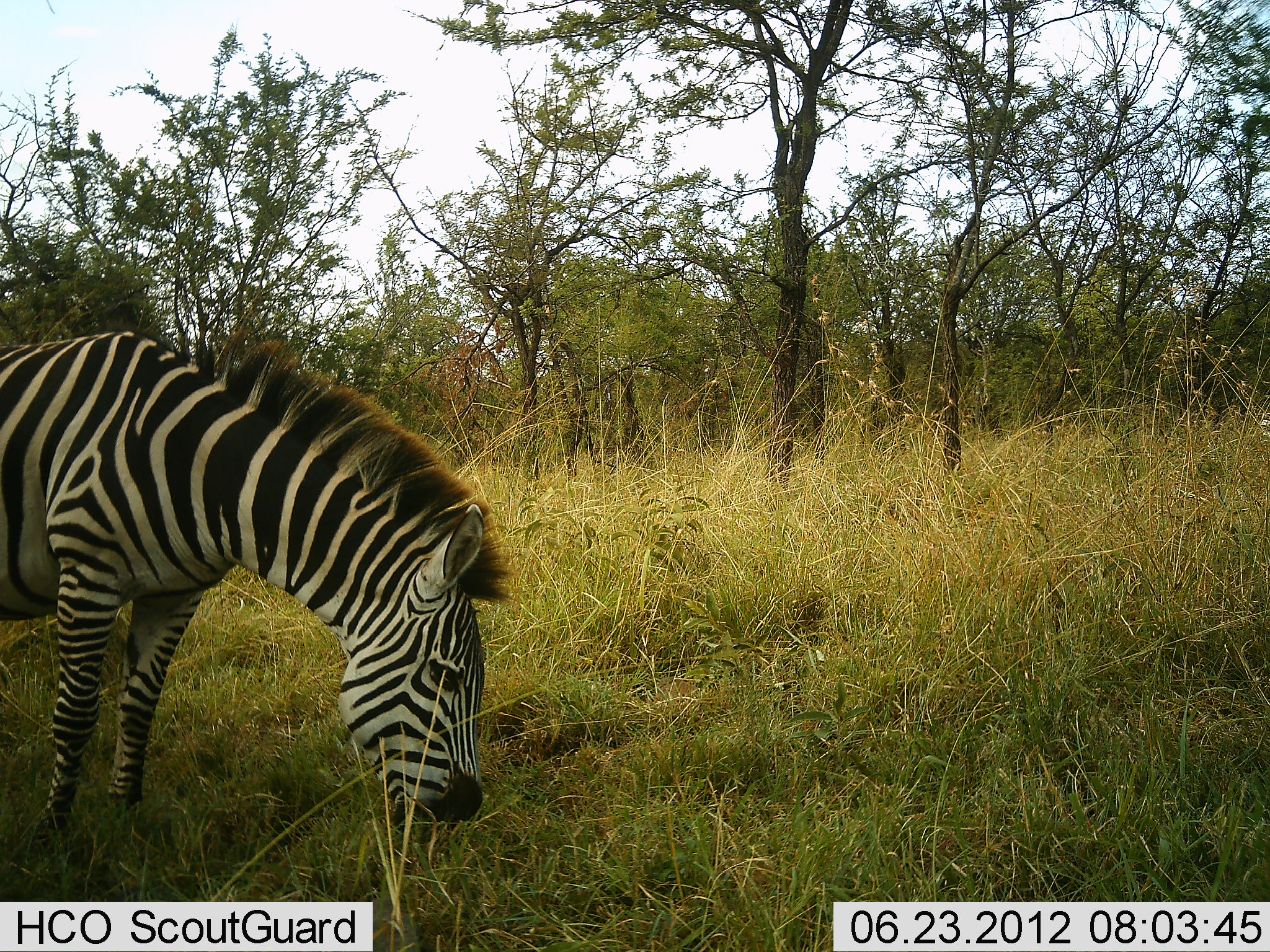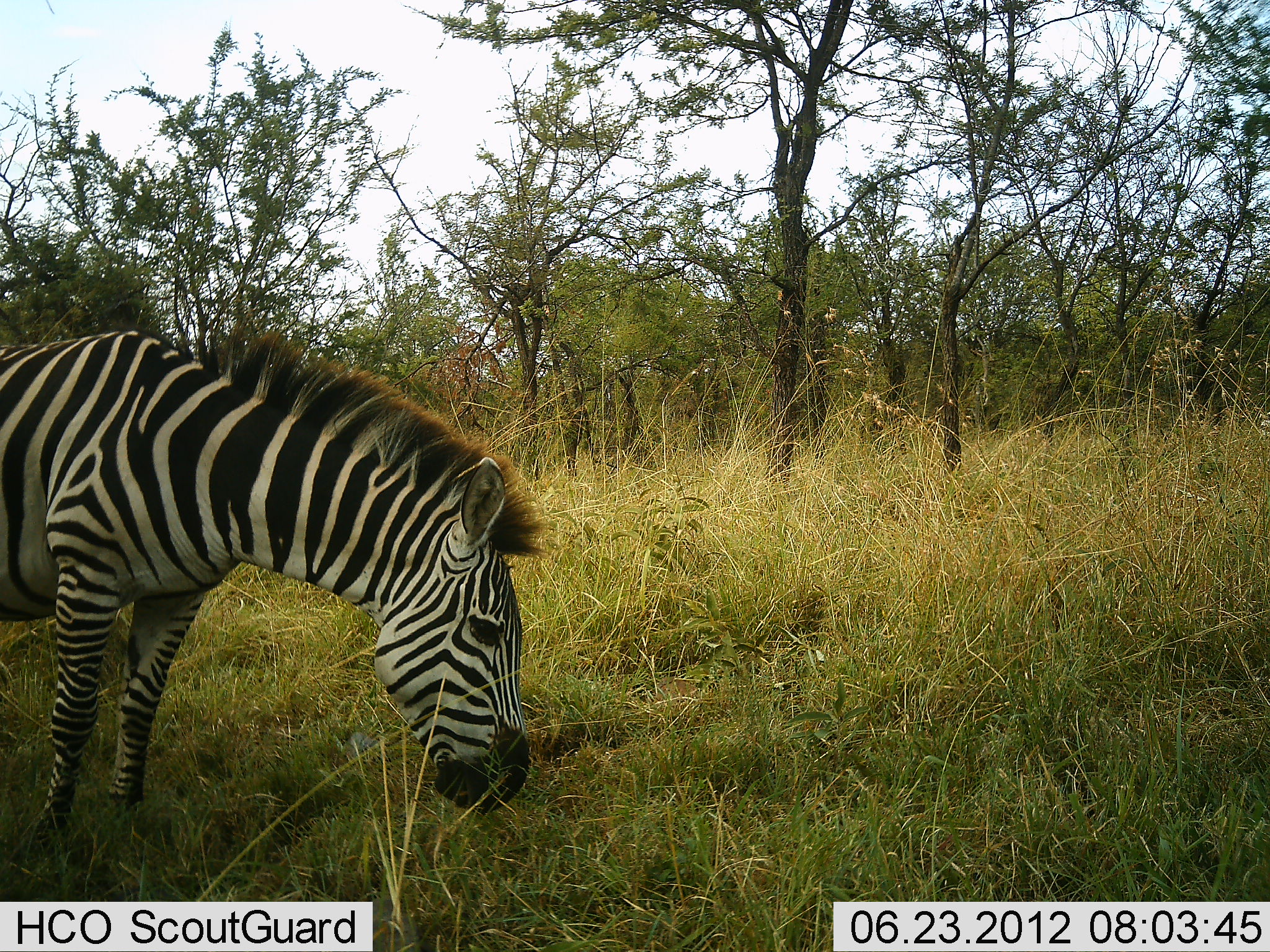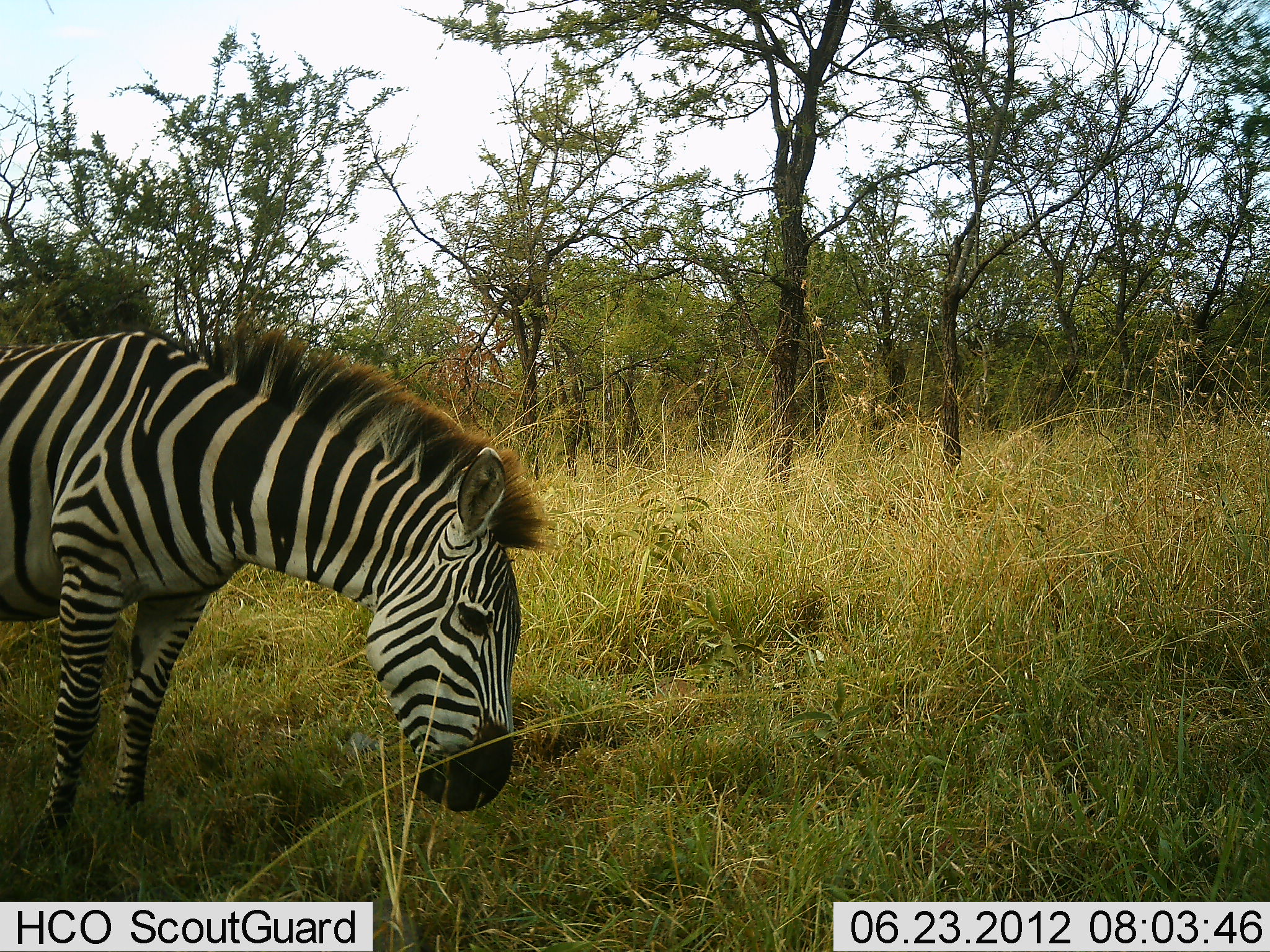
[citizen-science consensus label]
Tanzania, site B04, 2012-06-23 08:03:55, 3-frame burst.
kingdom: Animalia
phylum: Chordata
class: Mammalia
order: Perissodactyla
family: Equidae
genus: Equus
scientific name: Equus quagga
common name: plains zebra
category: zebra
Zebra (plains zebra) (Equus quagga), count 1. Behavior (volunteer vote fractions): standing 10%, resting 0%, moving 0%, interacting 0%. Young present (vote fraction): 0%. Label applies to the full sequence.